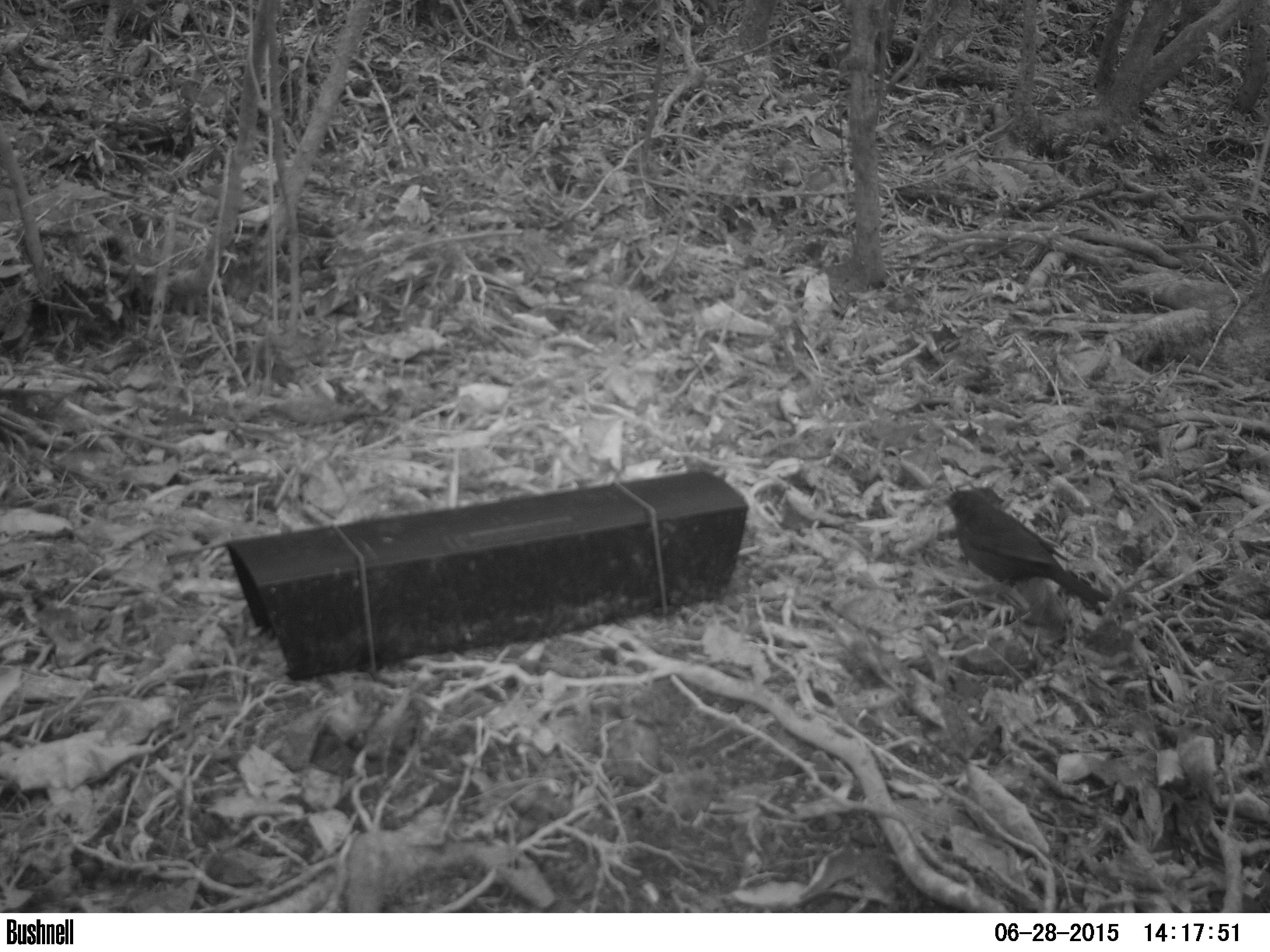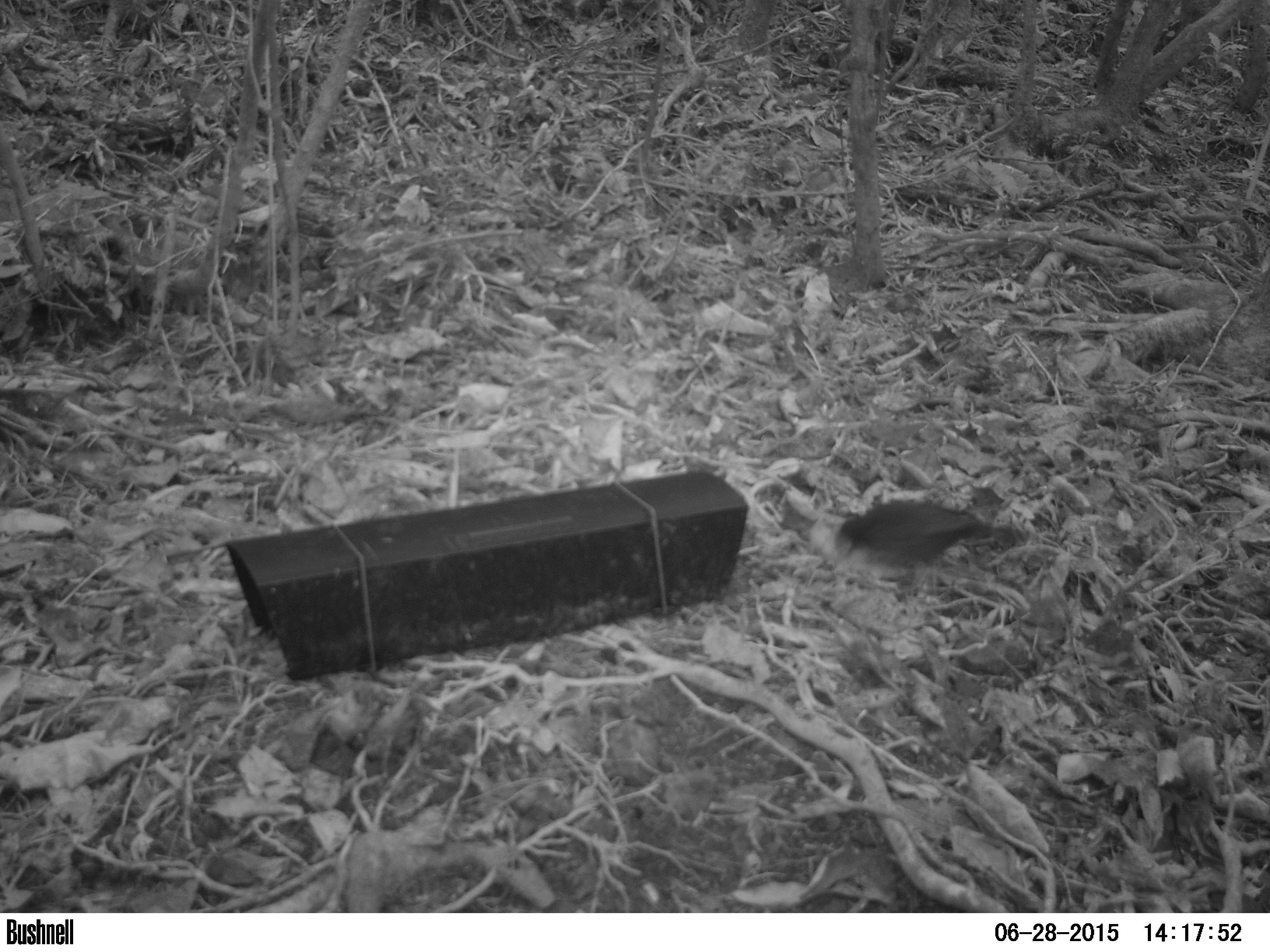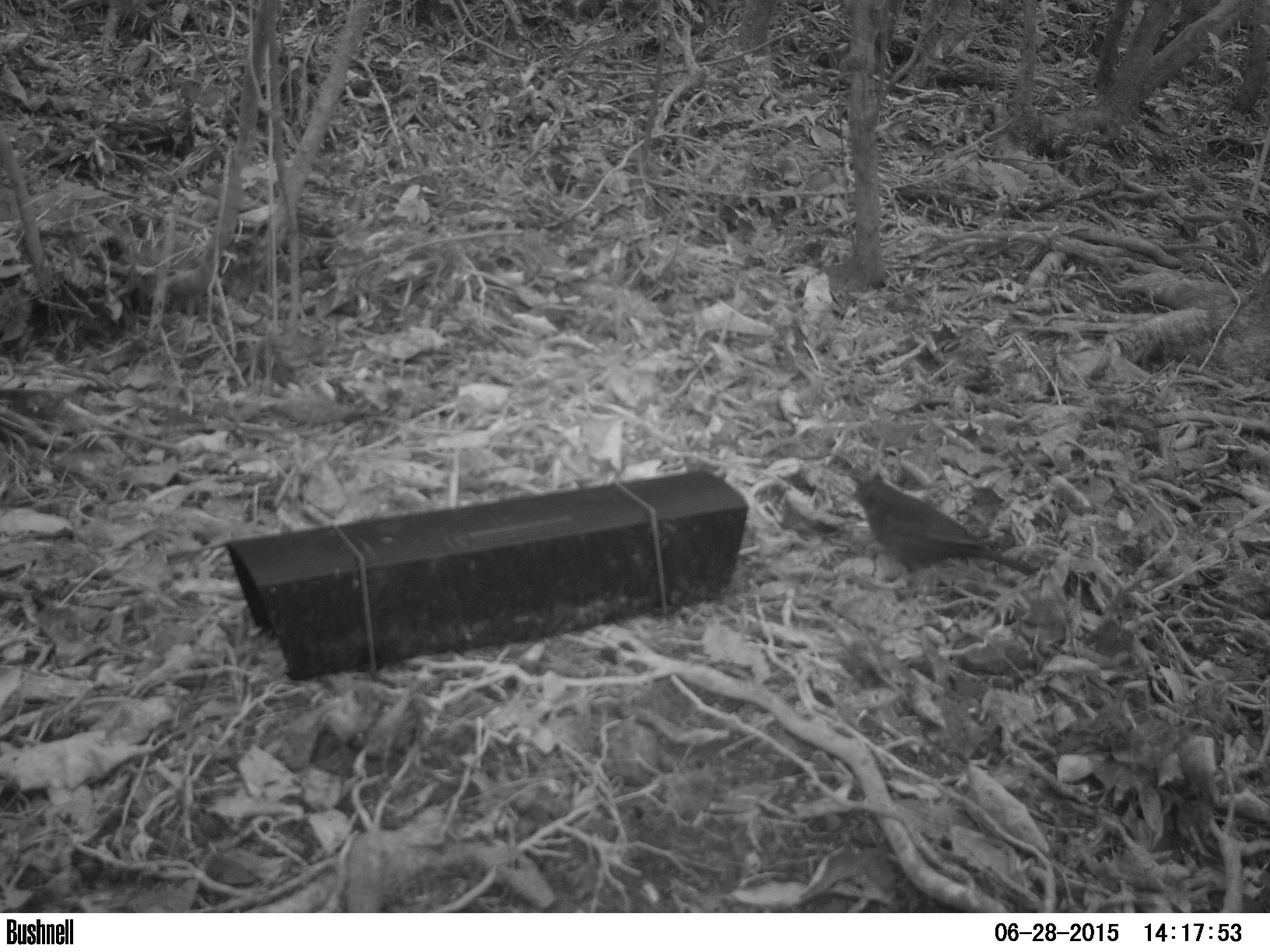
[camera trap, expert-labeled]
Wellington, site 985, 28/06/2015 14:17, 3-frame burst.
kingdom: Animalia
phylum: Chordata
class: Aves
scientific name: Aves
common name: bird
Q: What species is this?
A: Bird (Aves).